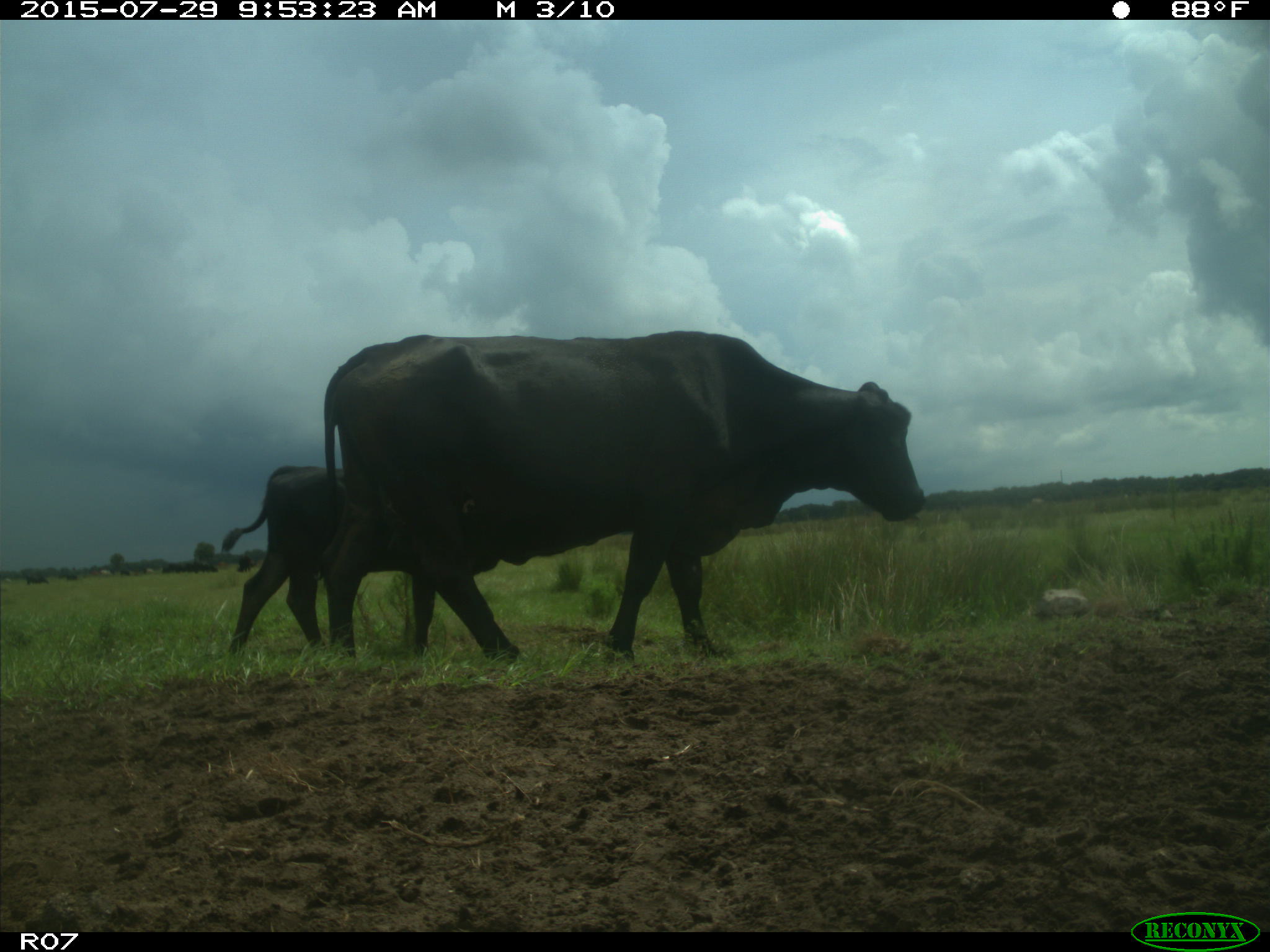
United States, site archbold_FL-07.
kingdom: Animalia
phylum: Chordata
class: Mammalia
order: Artiodactyla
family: Bovidae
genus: Bos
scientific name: Bos taurus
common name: domestic cow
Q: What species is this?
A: Bos taurus (domestic cow).